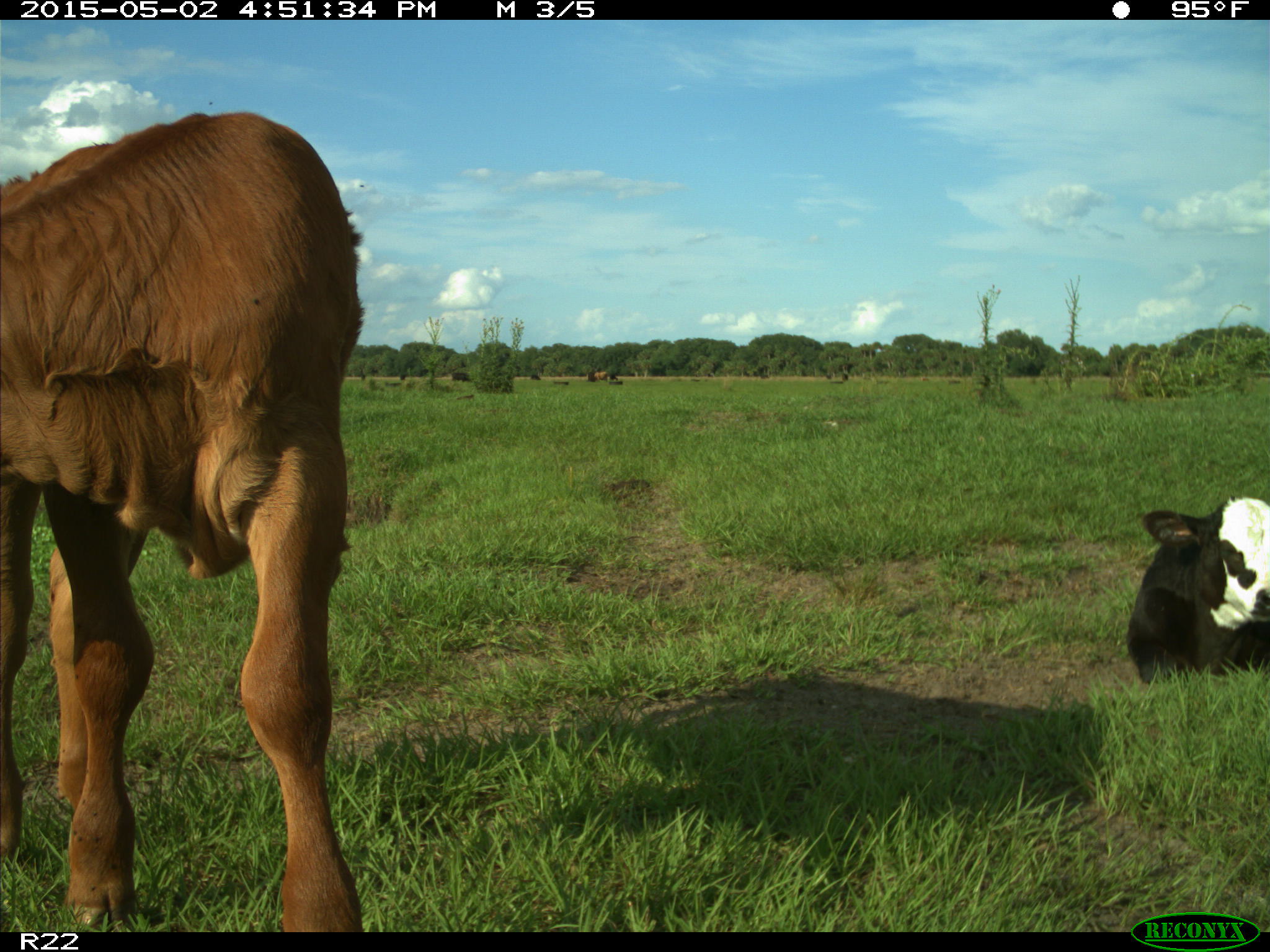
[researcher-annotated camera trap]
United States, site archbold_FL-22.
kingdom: Animalia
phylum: Chordata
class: Mammalia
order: Artiodactyla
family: Bovidae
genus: Bos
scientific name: Bos taurus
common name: domestic cow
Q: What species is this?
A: Bos taurus (domestic cow).